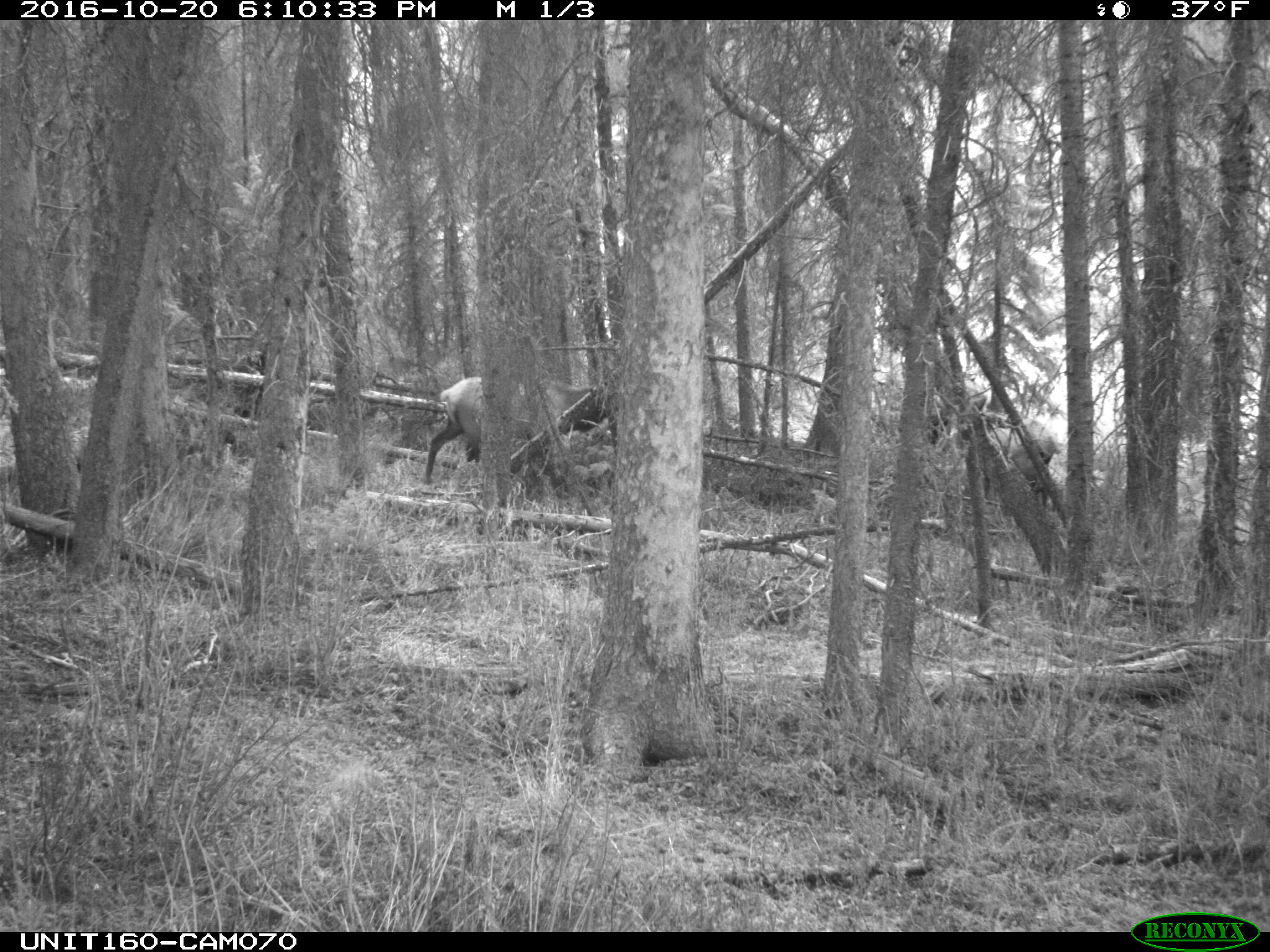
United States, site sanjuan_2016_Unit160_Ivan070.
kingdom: Animalia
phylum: Chordata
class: Mammalia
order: Artiodactyla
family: Cervidae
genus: Cervus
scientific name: Cervus elaphus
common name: red deer